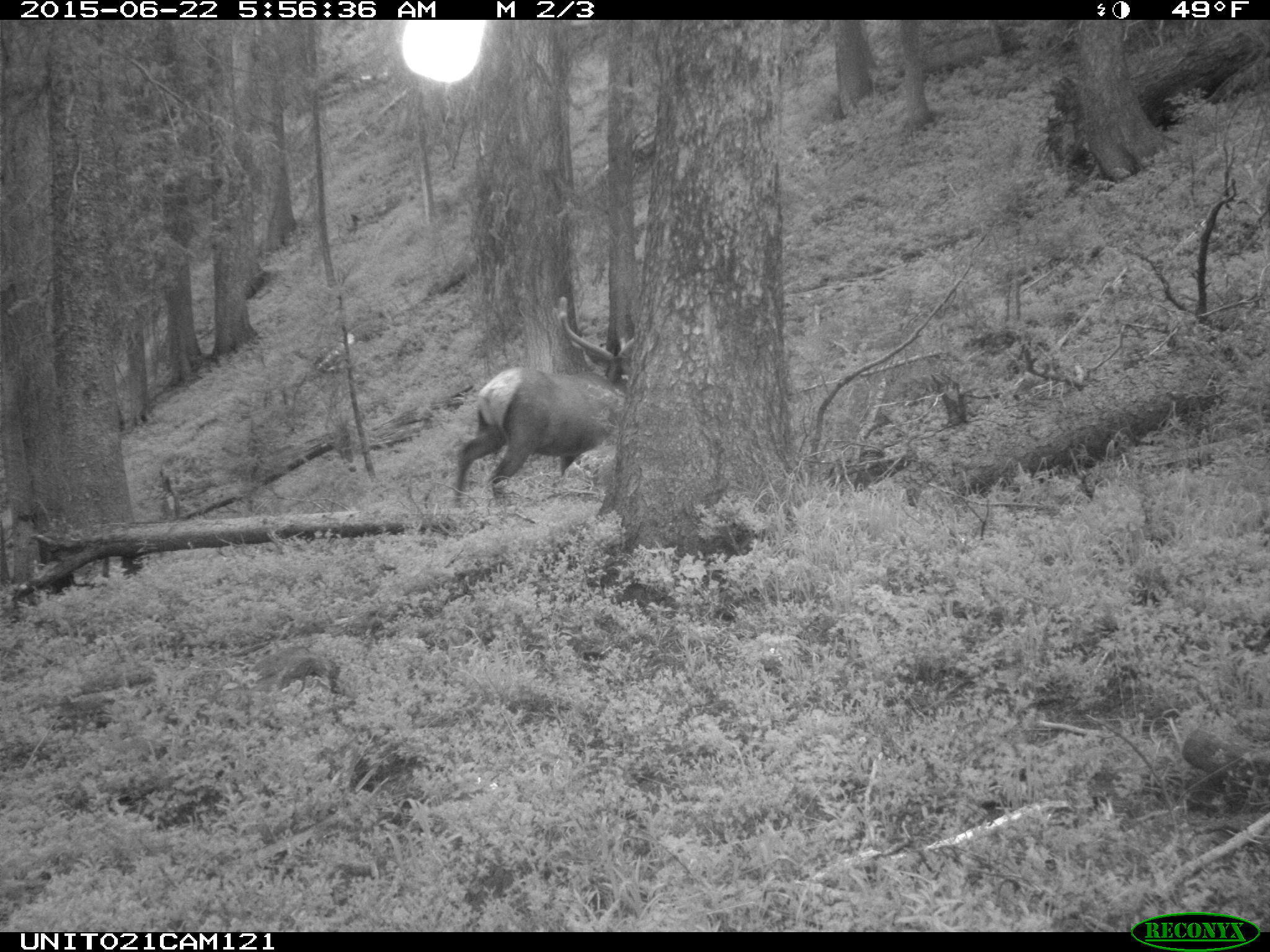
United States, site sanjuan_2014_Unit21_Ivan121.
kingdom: Animalia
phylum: Chordata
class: Mammalia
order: Artiodactyla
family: Cervidae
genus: Cervus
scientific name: Cervus elaphus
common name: red deer